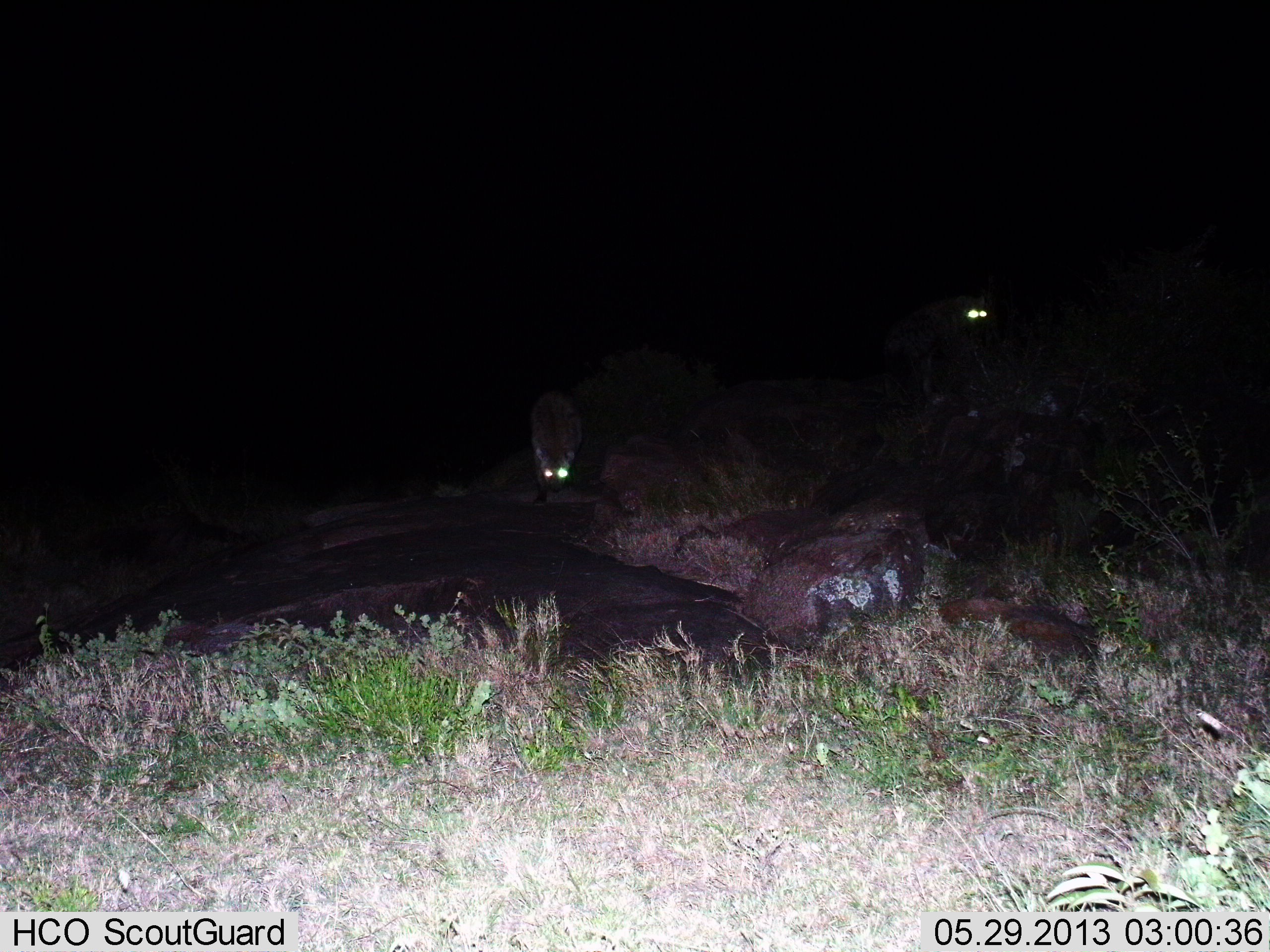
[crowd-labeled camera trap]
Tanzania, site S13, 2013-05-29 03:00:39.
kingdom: Animalia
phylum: Chordata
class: Mammalia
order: Carnivora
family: Hyaenidae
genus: Crocuta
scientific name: Crocuta crocuta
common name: spotted hyena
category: hyenaspotted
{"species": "hyenaspotted (spotted hyena) (Crocuta crocuta)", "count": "2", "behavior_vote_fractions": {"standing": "33%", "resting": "0%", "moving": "83%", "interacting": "0%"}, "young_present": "0%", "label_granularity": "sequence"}